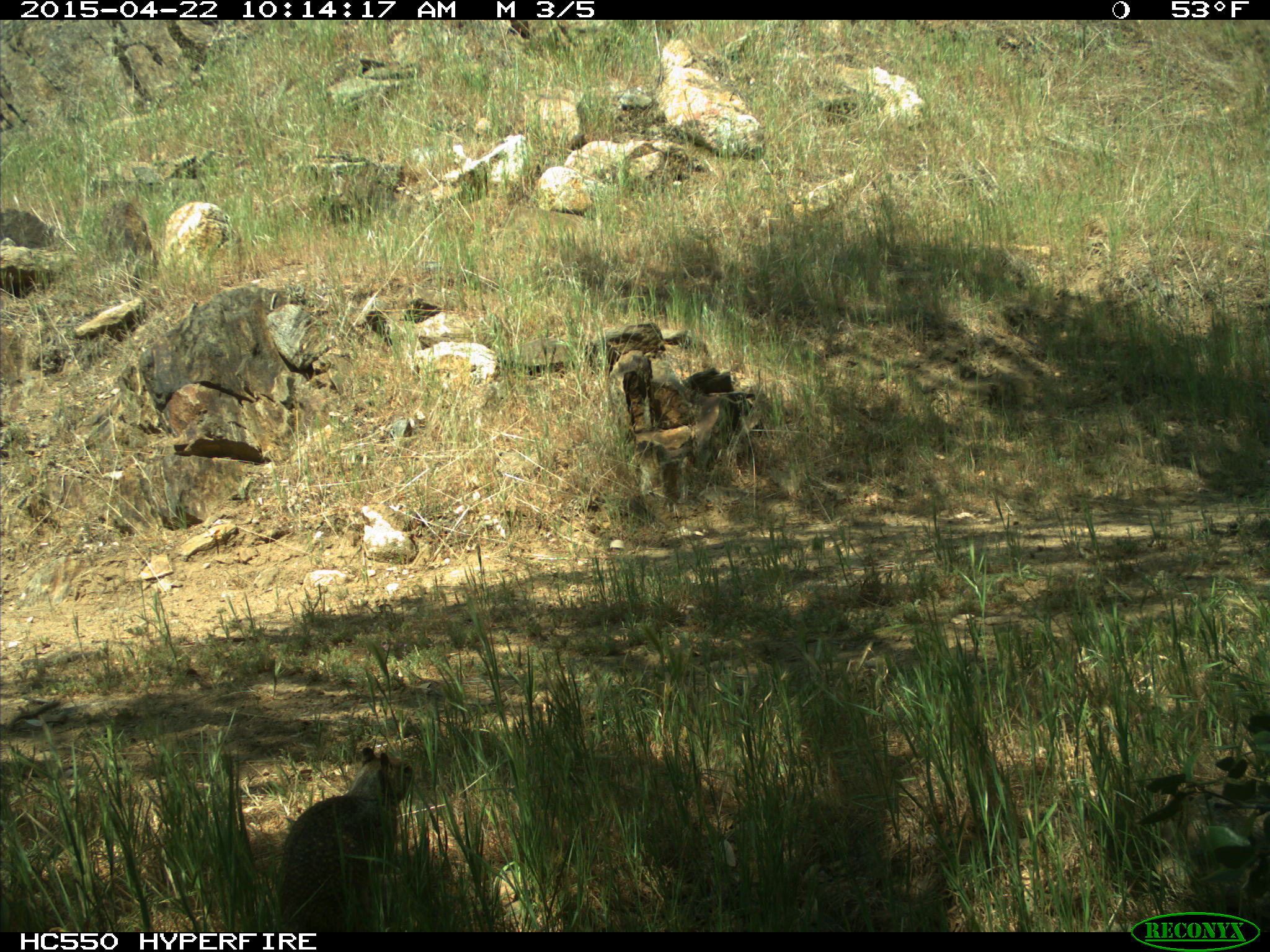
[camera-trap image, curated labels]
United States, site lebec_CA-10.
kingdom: Animalia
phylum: Chordata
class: Mammalia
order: Rodentia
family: Sciuridae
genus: Otospermophilus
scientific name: Otospermophilus beecheyi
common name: california ground squirrel